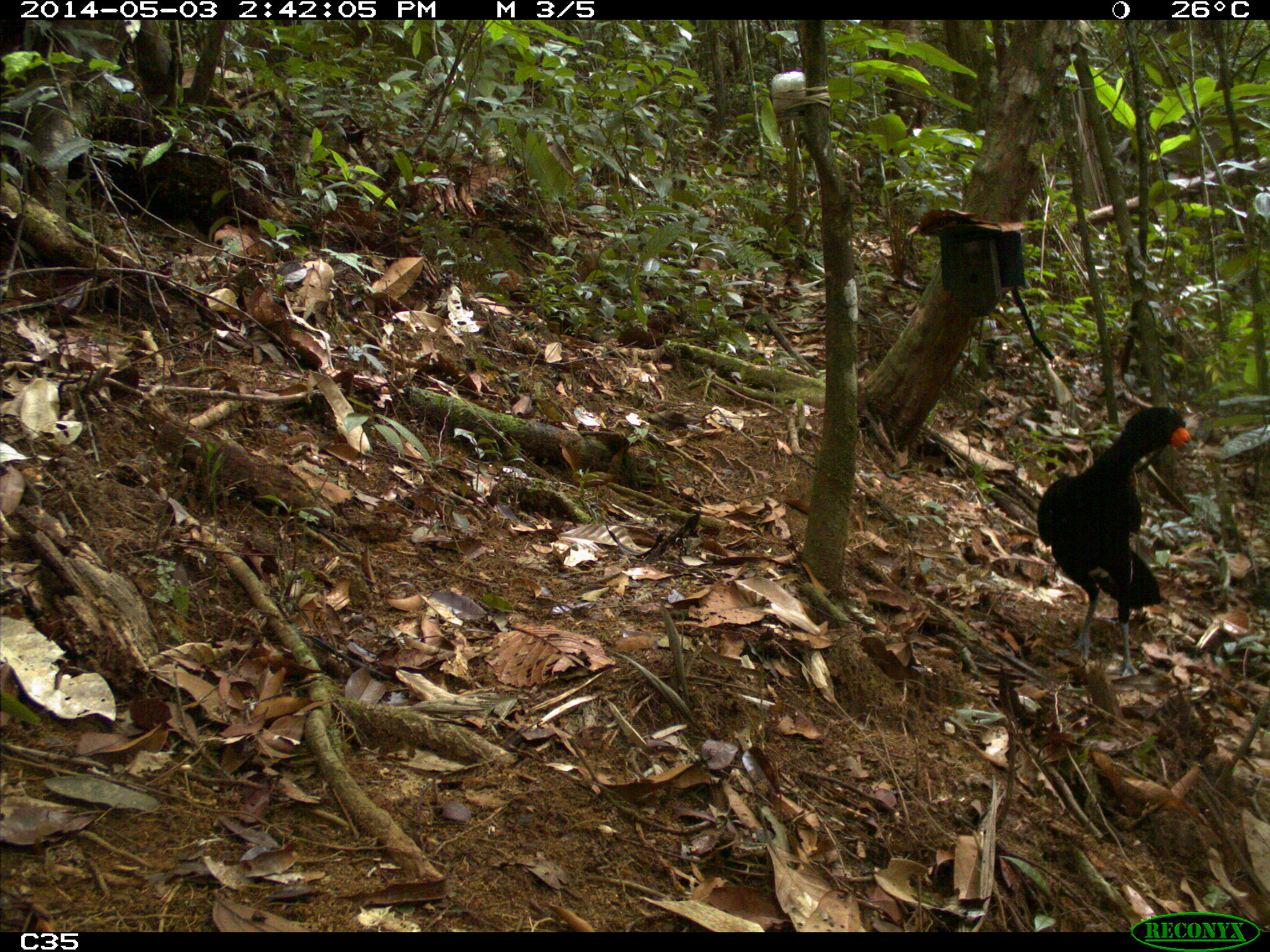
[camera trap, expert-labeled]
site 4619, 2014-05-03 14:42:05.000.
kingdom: Animalia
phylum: Chordata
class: Aves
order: Galliformes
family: Cracidae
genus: Crax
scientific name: Crax alector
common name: black curassow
Crax alector (black curassow), count 2, age adult, sex female.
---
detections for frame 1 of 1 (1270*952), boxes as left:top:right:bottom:
crax alector: 1032:402:1194:678